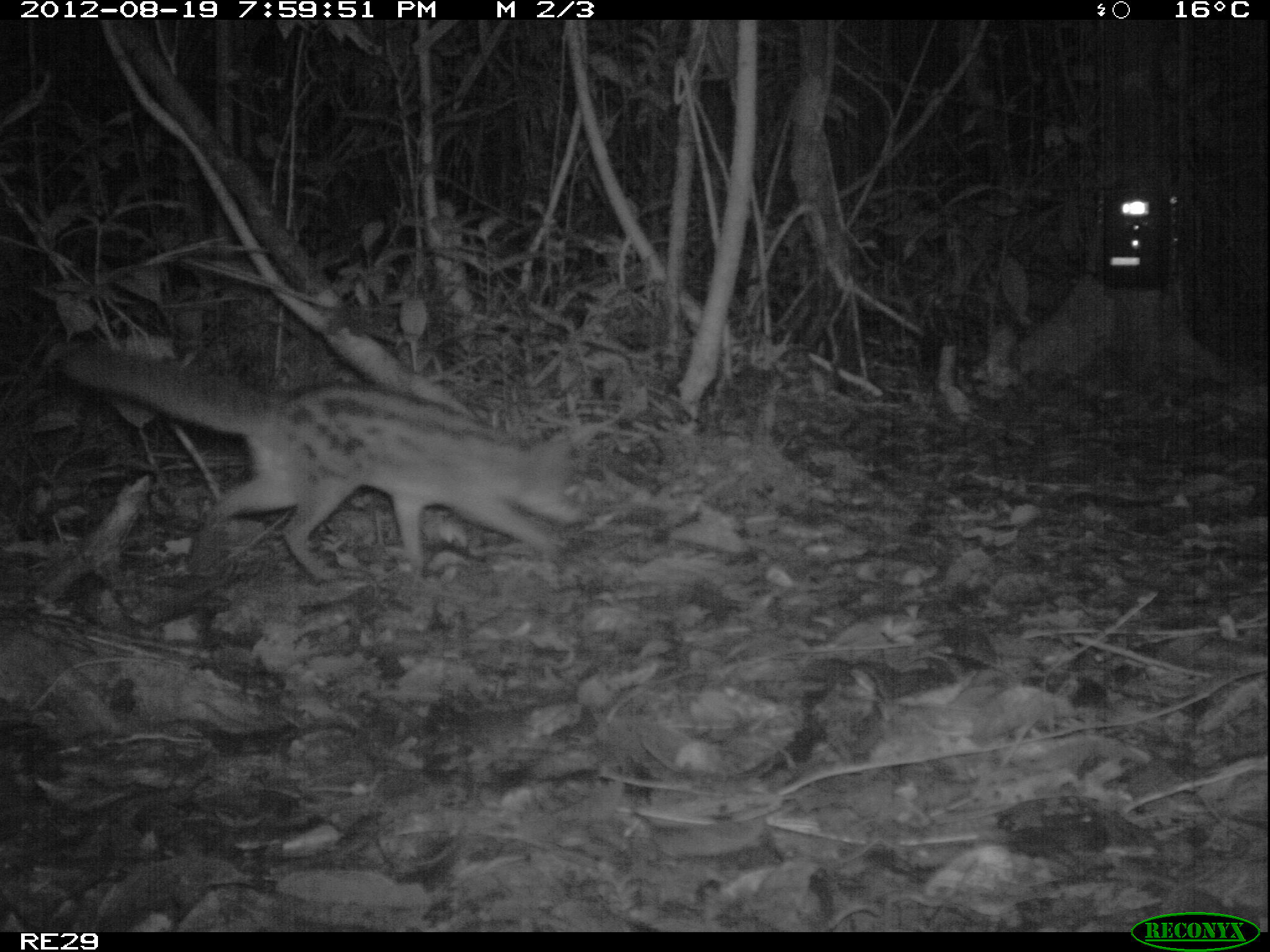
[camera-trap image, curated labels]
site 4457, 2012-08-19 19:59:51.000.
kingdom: Animalia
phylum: Chordata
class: Mammalia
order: Carnivora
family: Eupleridae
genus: Fossa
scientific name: Fossa fossana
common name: fanaloka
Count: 1.